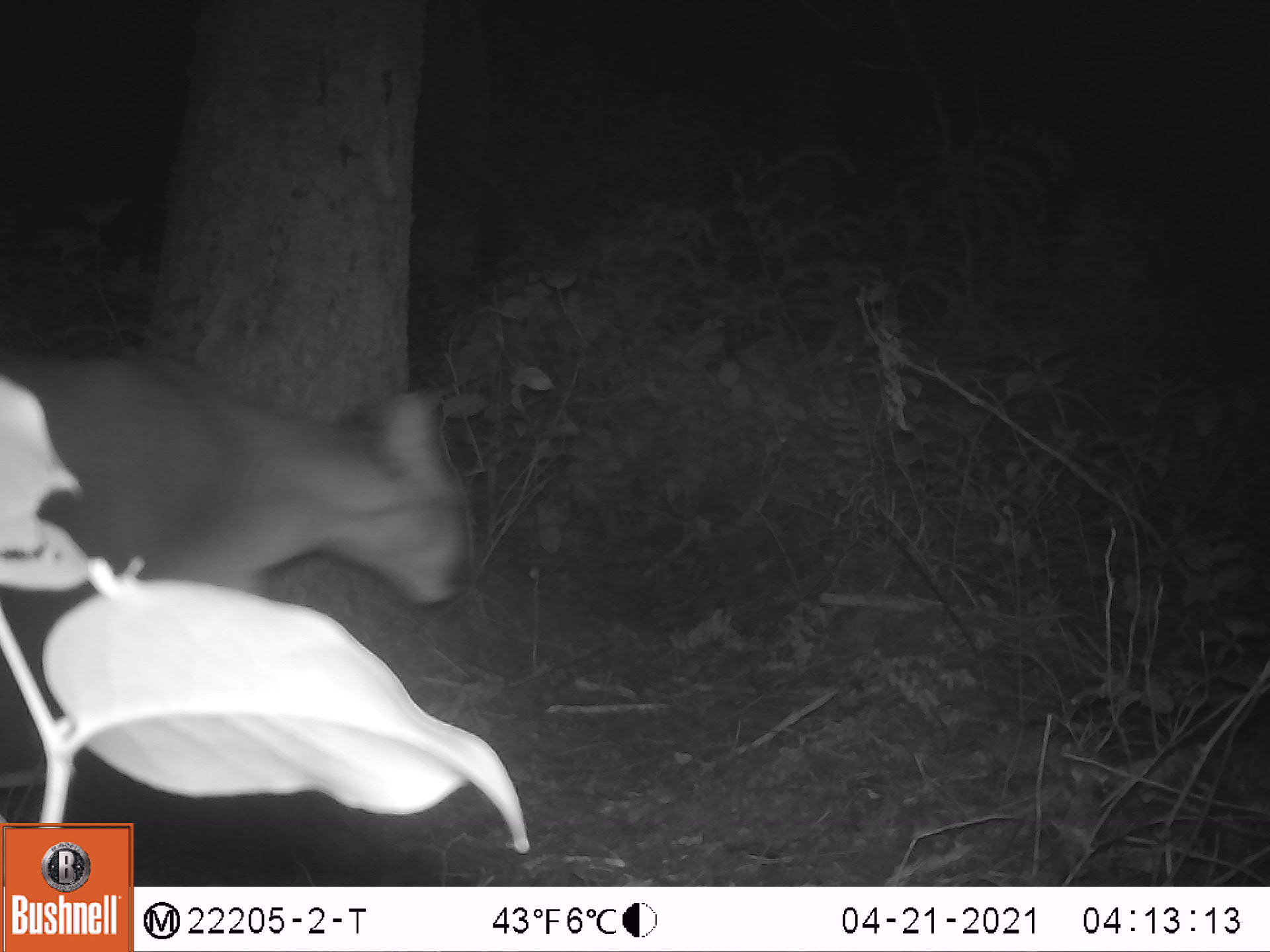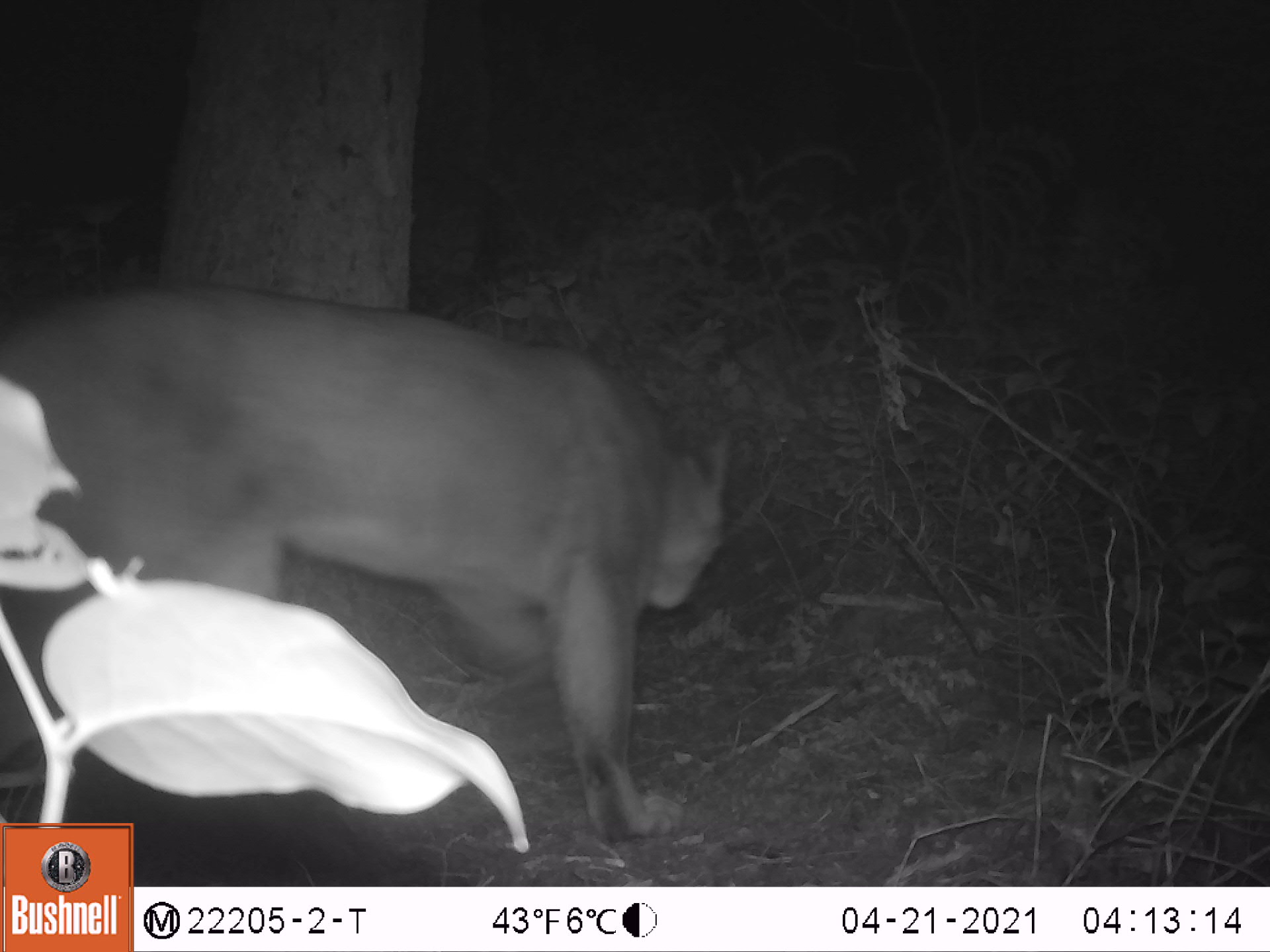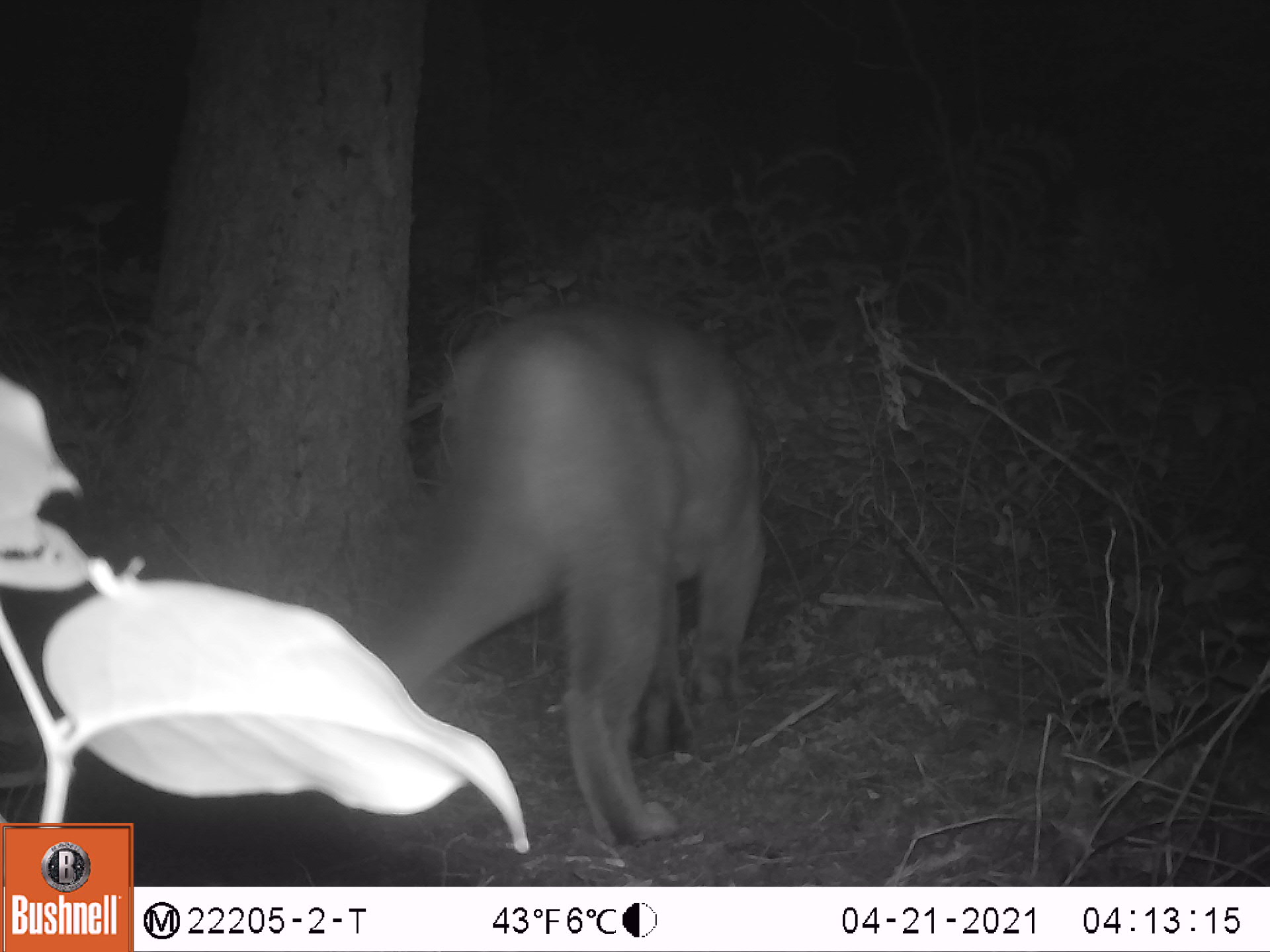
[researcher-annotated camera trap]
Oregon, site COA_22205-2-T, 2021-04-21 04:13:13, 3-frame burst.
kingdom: Animalia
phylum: Chordata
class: Mammalia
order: Carnivora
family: Felidae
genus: Puma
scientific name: Puma concolor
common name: cougar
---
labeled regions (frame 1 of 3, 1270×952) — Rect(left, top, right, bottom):
cougar: Rect(0, 306, 485, 790)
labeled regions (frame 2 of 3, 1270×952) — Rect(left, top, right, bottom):
cougar: Rect(0, 269, 755, 819)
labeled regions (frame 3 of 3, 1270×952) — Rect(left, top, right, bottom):
cougar: Rect(346, 283, 784, 866)